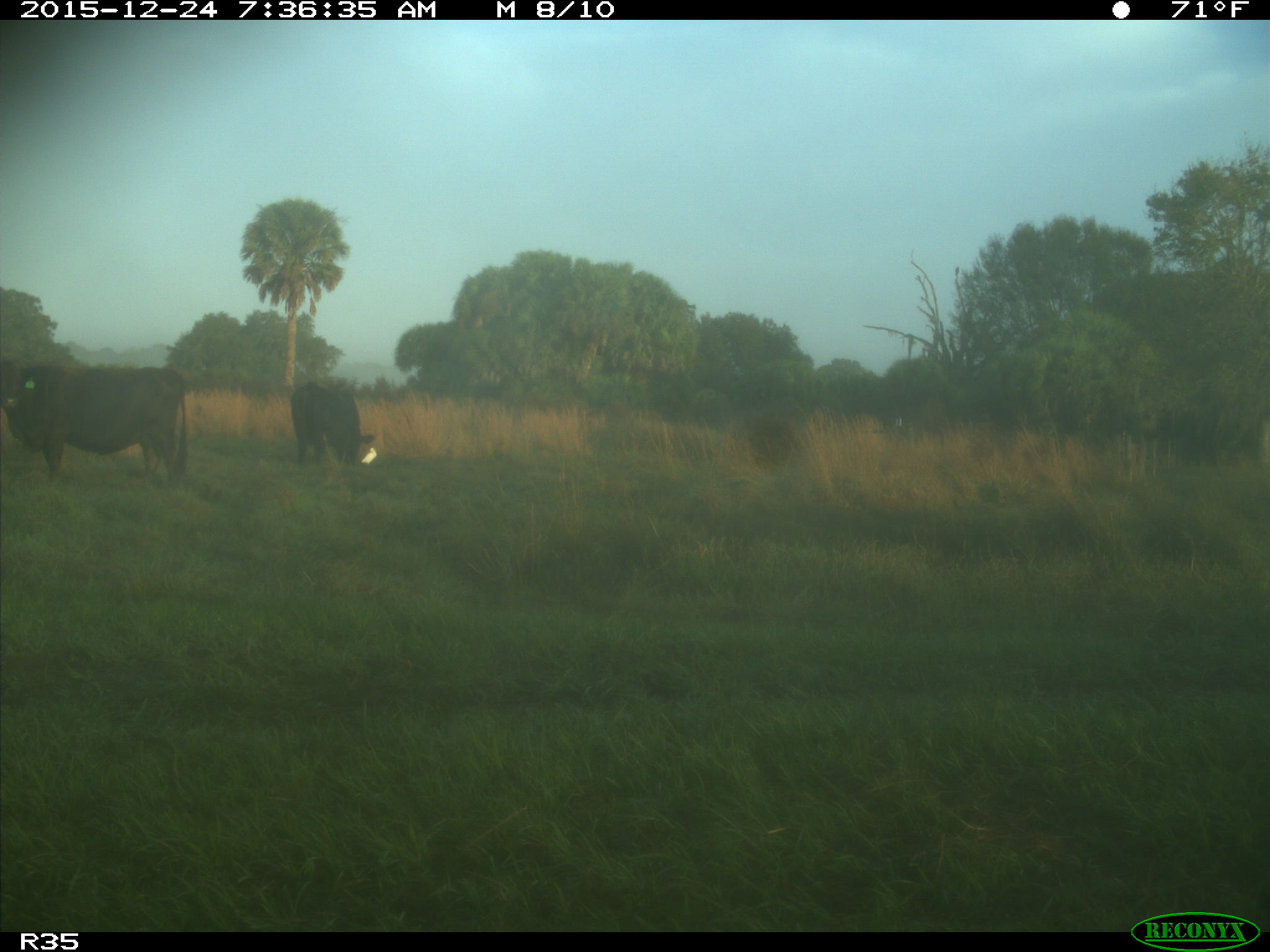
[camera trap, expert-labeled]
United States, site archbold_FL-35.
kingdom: Animalia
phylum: Chordata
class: Mammalia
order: Artiodactyla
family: Bovidae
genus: Bos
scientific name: Bos taurus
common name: domestic cow